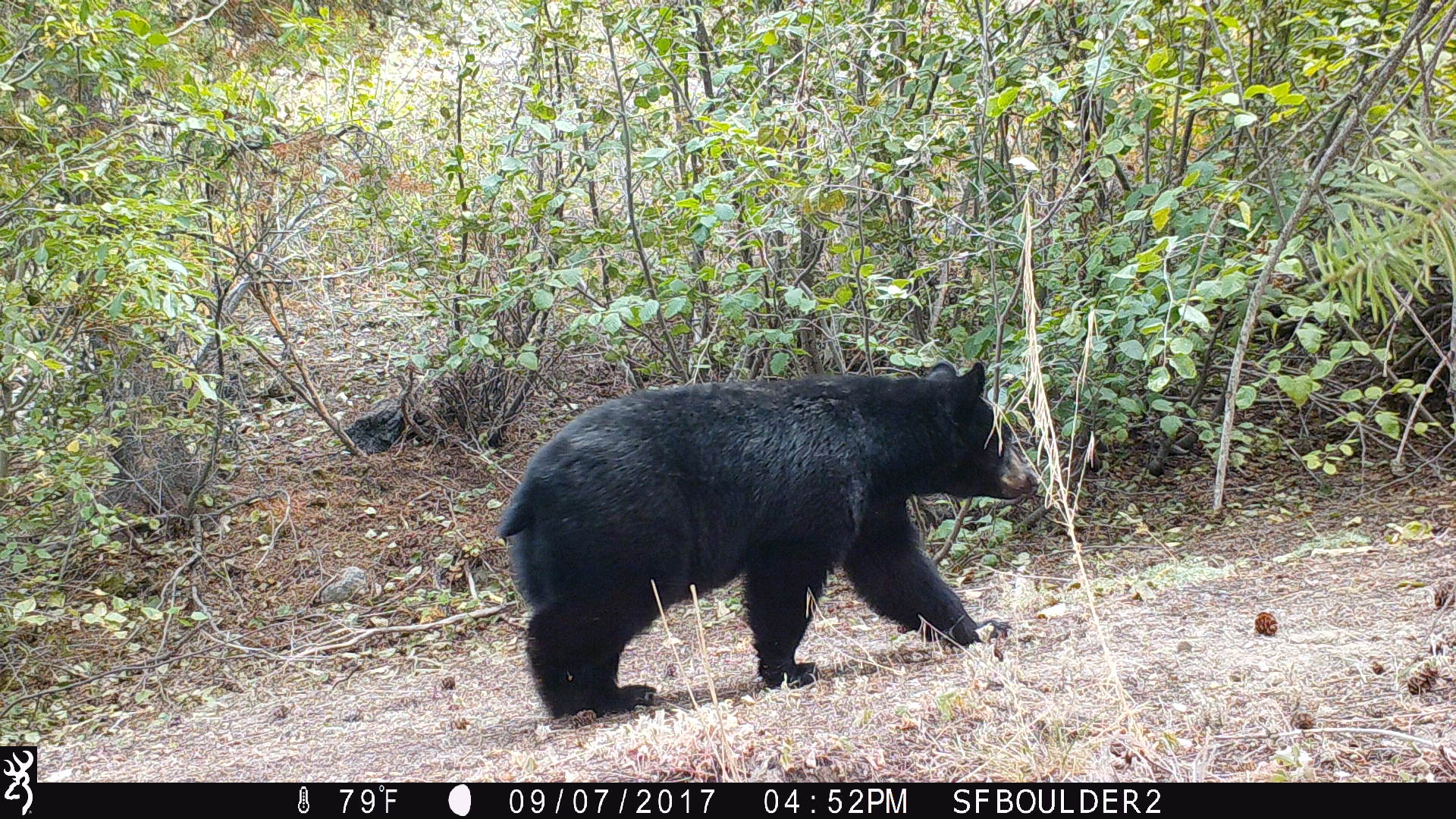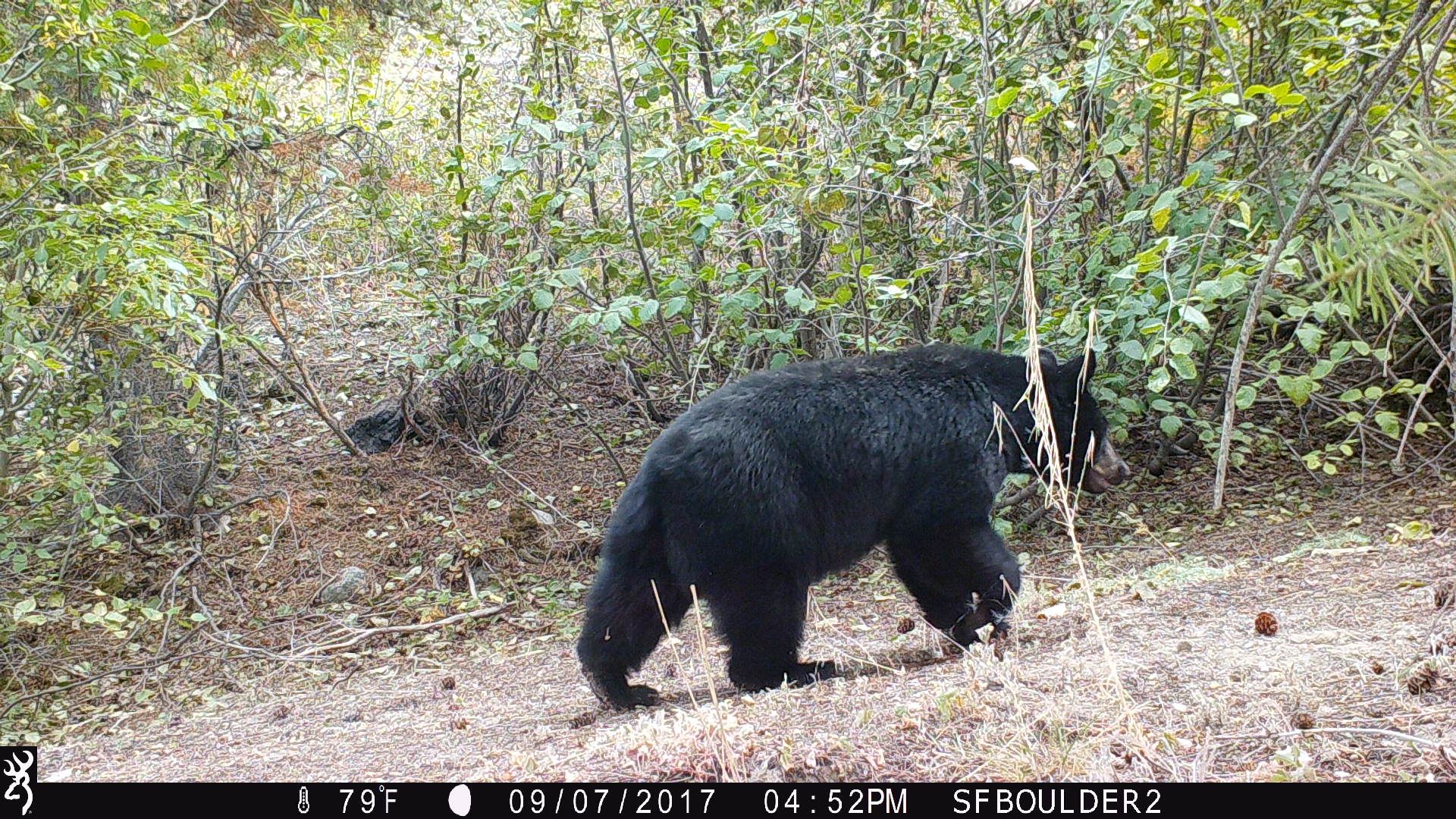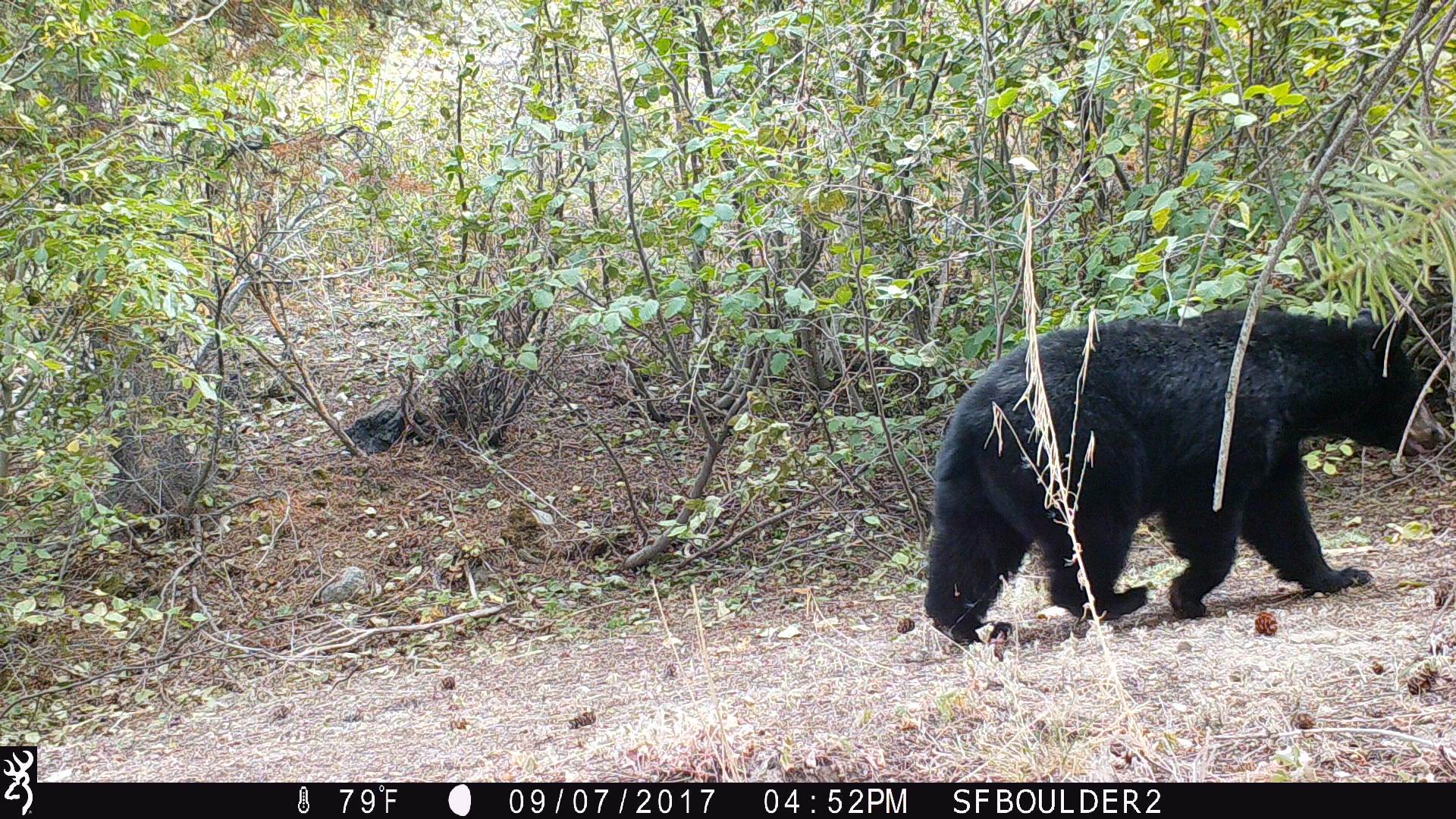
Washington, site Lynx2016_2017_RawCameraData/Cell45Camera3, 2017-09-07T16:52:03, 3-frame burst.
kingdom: Animalia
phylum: Chordata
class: Mammalia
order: Carnivora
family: Ursidae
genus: Ursus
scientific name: Ursus americanus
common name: american black bear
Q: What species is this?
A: Ursus americanus (american black bear).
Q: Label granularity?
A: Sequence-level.